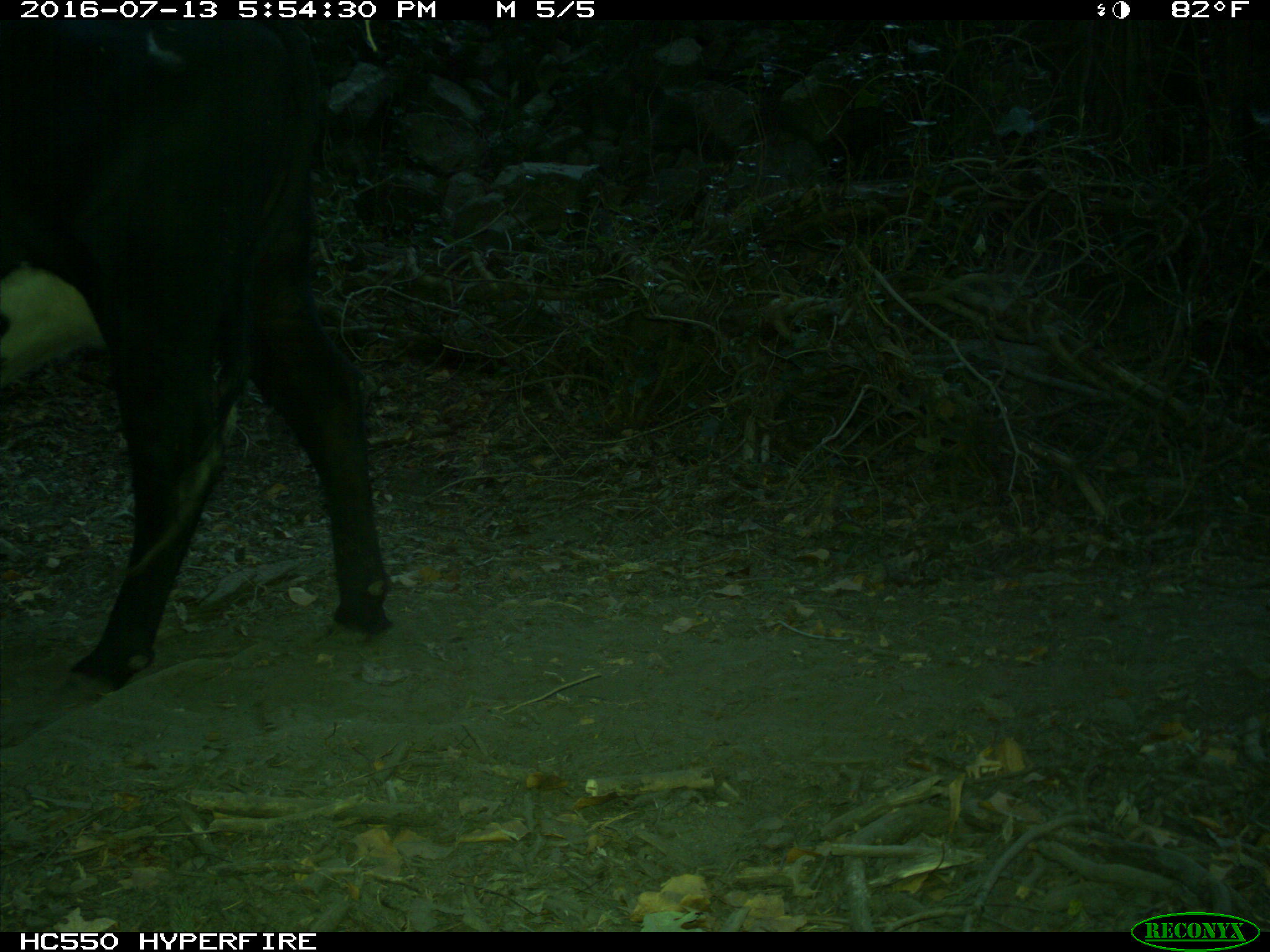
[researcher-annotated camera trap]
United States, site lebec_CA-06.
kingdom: Animalia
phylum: Chordata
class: Mammalia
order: Artiodactyla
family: Bovidae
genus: Bos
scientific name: Bos taurus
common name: domestic cow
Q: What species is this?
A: Bos taurus (domestic cow).